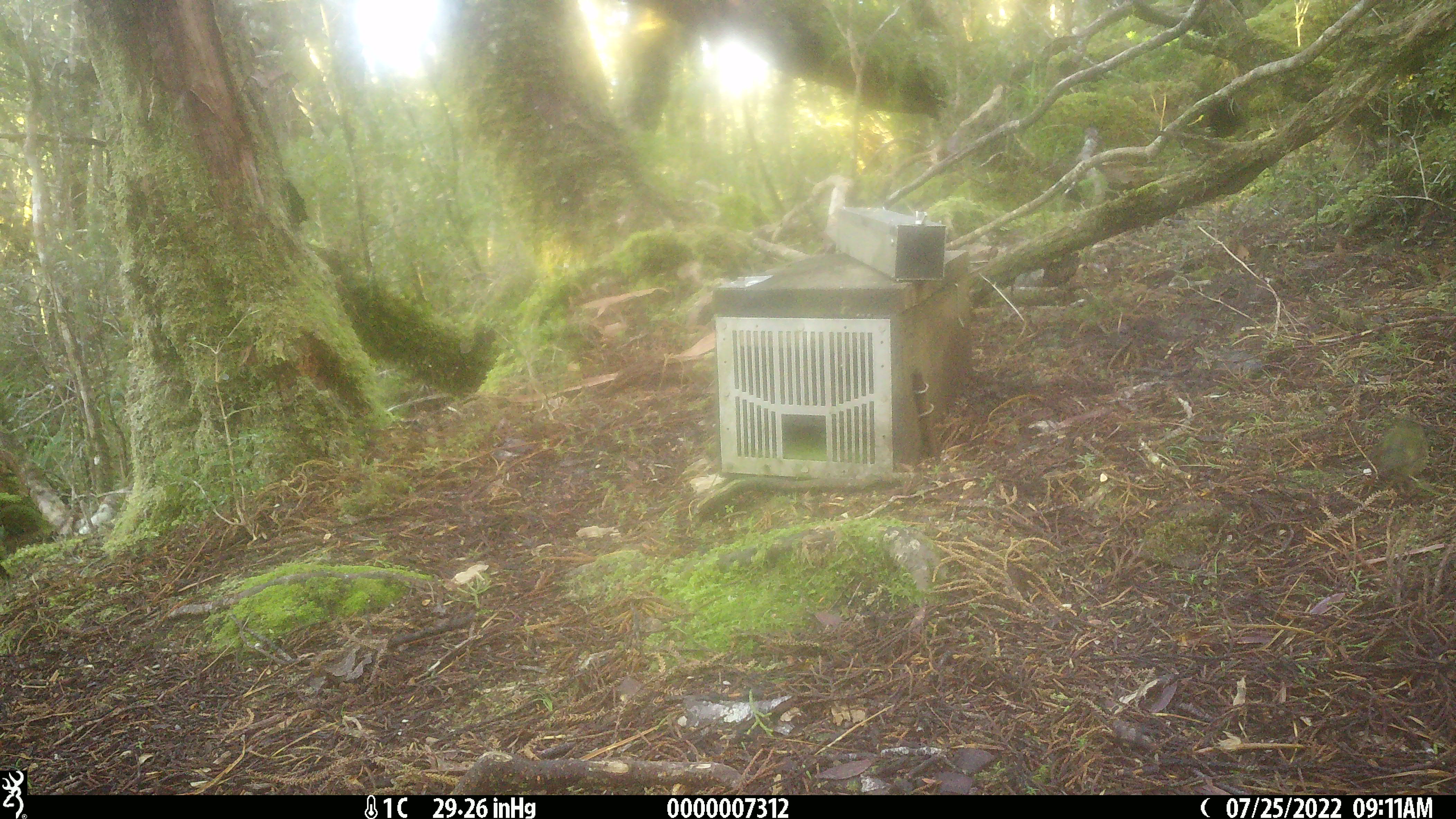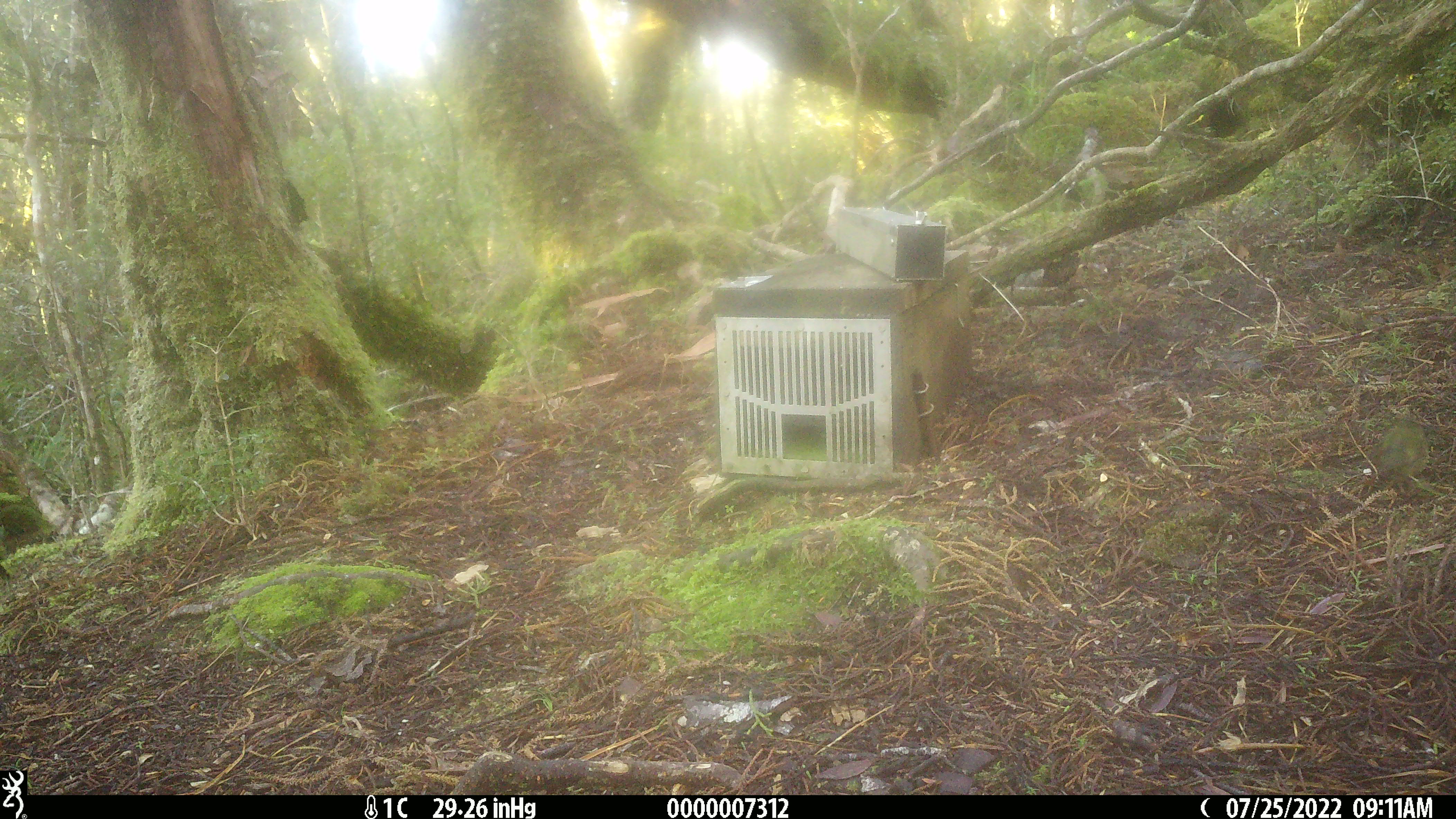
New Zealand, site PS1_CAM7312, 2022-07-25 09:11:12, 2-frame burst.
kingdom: Animalia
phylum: Chordata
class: Aves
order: Passeriformes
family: Acanthisittidae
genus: Acanthisitta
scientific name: Acanthisitta chloris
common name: rifleman